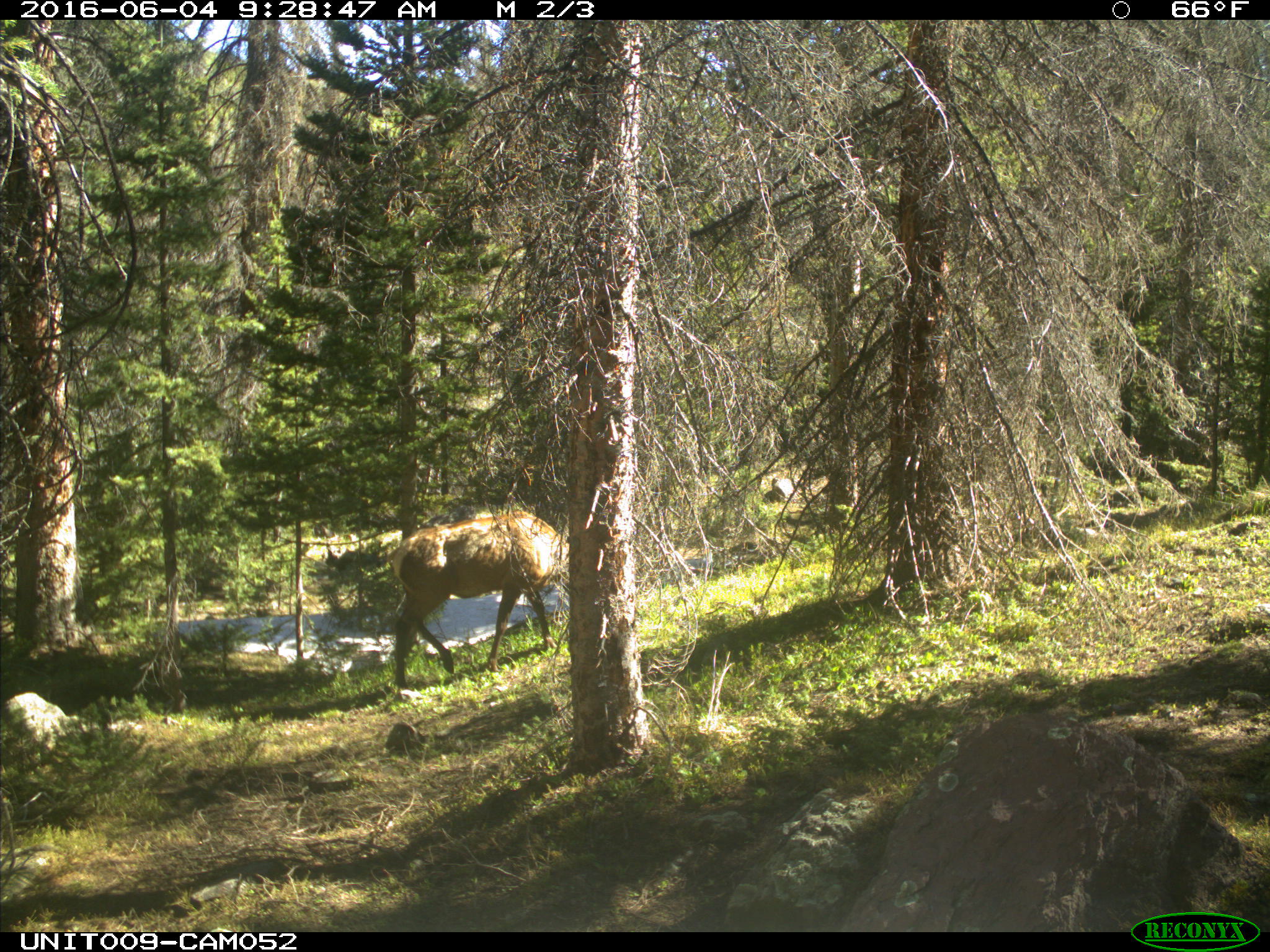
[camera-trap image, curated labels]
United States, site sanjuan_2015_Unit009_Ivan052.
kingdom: Animalia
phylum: Chordata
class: Mammalia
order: Artiodactyla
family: Cervidae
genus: Cervus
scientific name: Cervus elaphus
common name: red deer